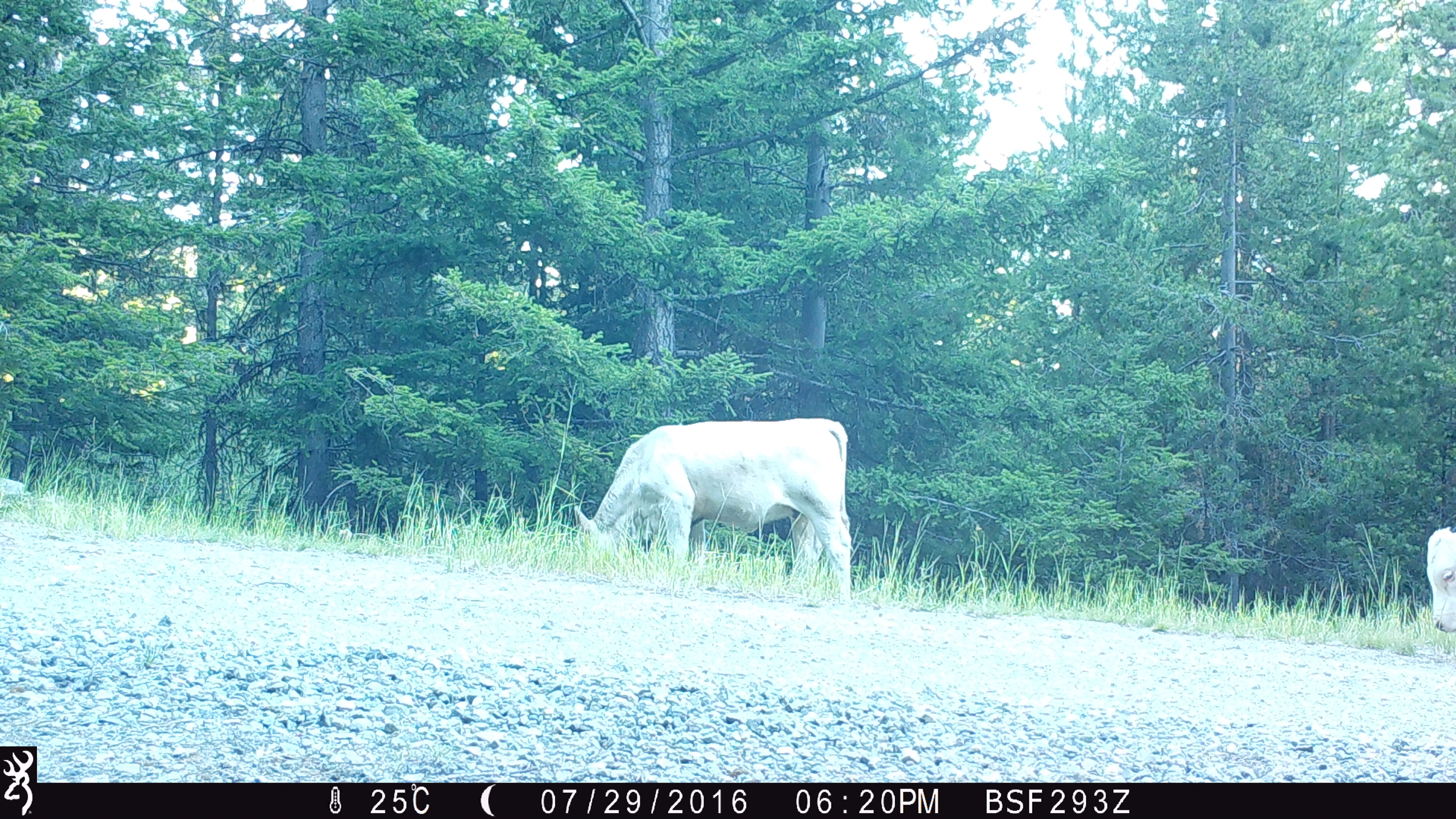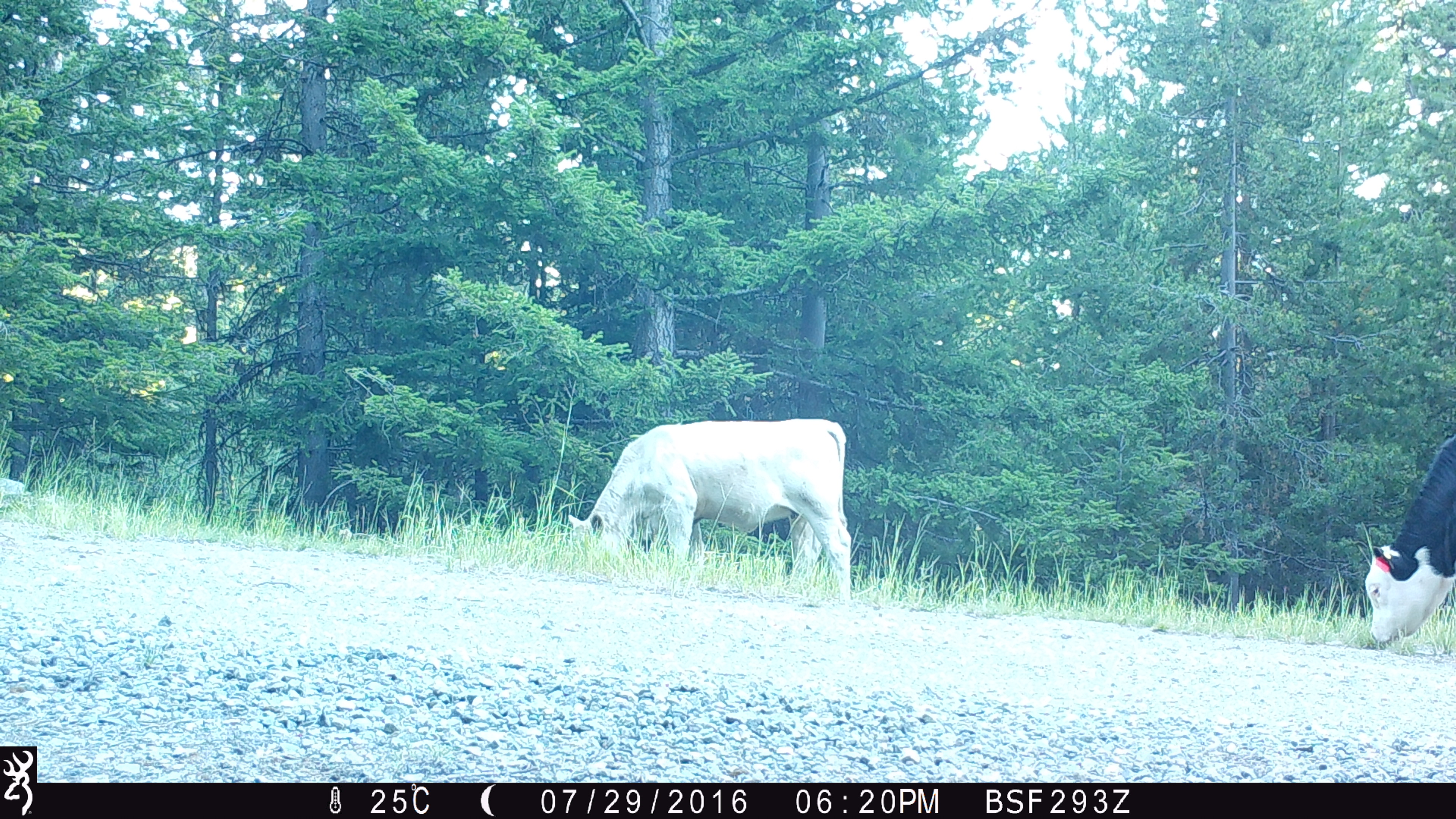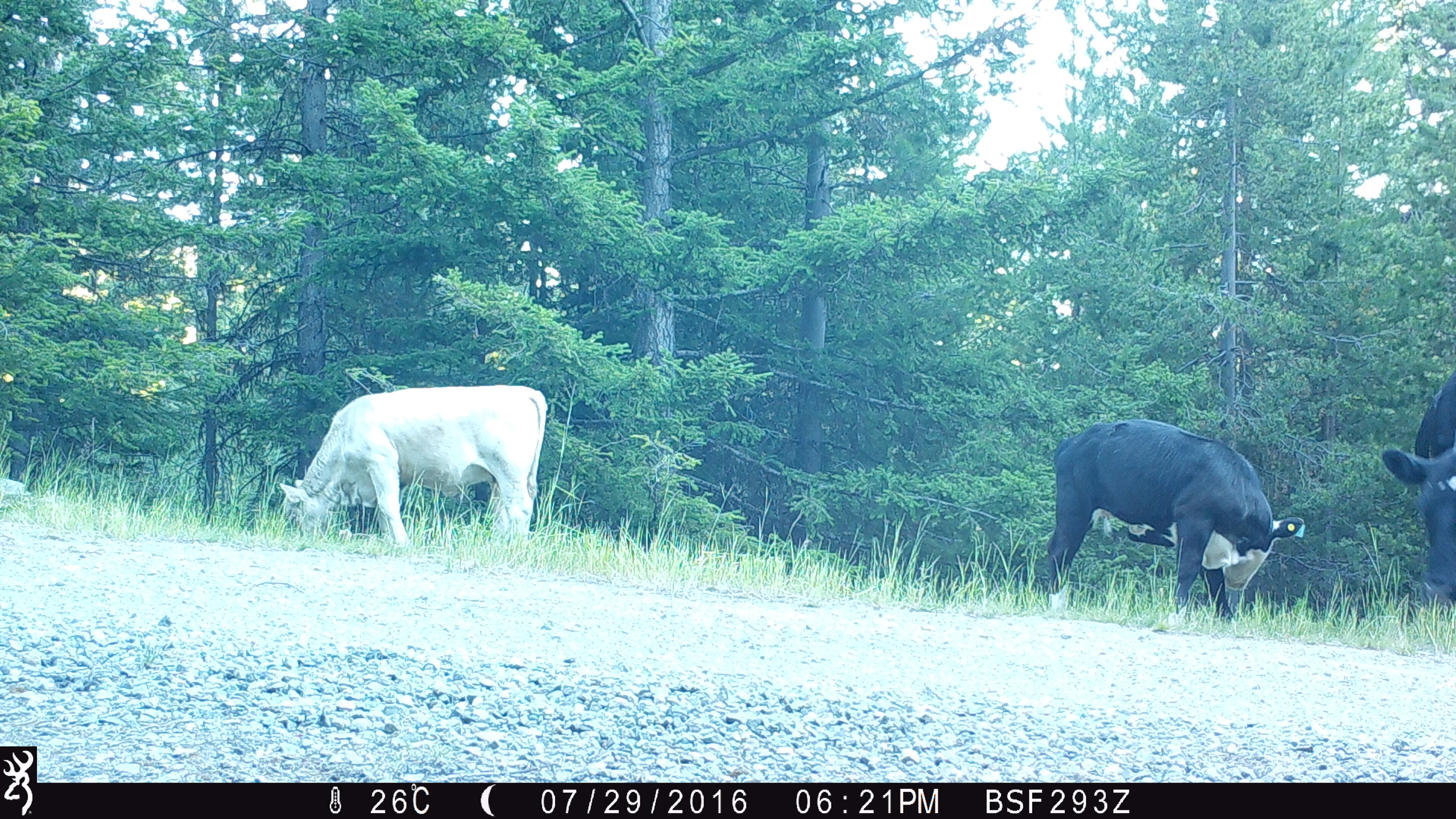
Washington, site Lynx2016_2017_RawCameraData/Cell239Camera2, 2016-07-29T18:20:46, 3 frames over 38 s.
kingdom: Animalia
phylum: Chordata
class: Mammalia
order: Artiodactyla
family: Bovidae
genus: Bos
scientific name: Bos taurus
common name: domestic cattle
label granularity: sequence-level